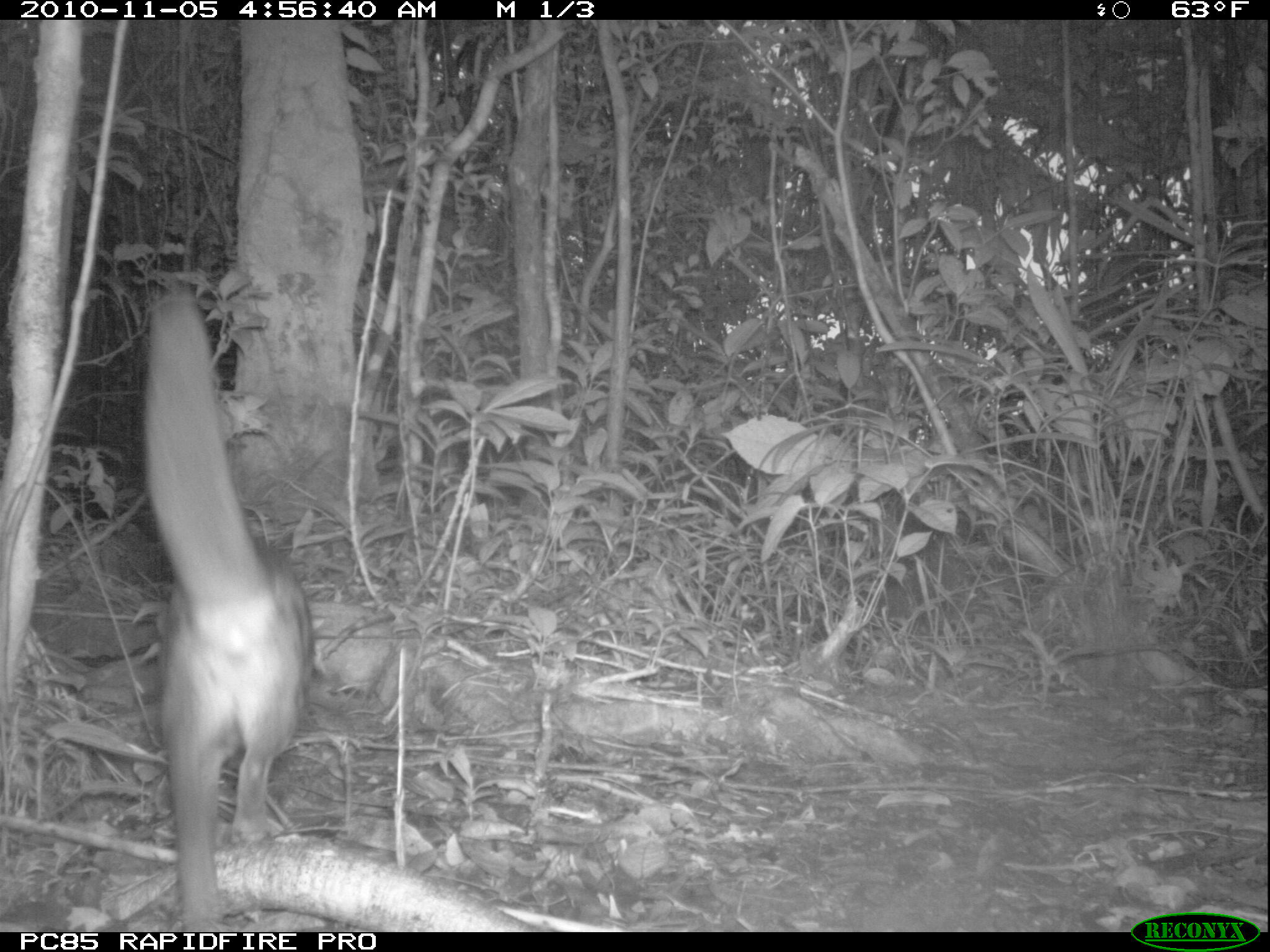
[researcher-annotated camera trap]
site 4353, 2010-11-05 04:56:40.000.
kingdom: Animalia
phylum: Chordata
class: Mammalia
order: Carnivora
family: Eupleridae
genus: Fossa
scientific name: Fossa fossana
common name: fanaloka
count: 1